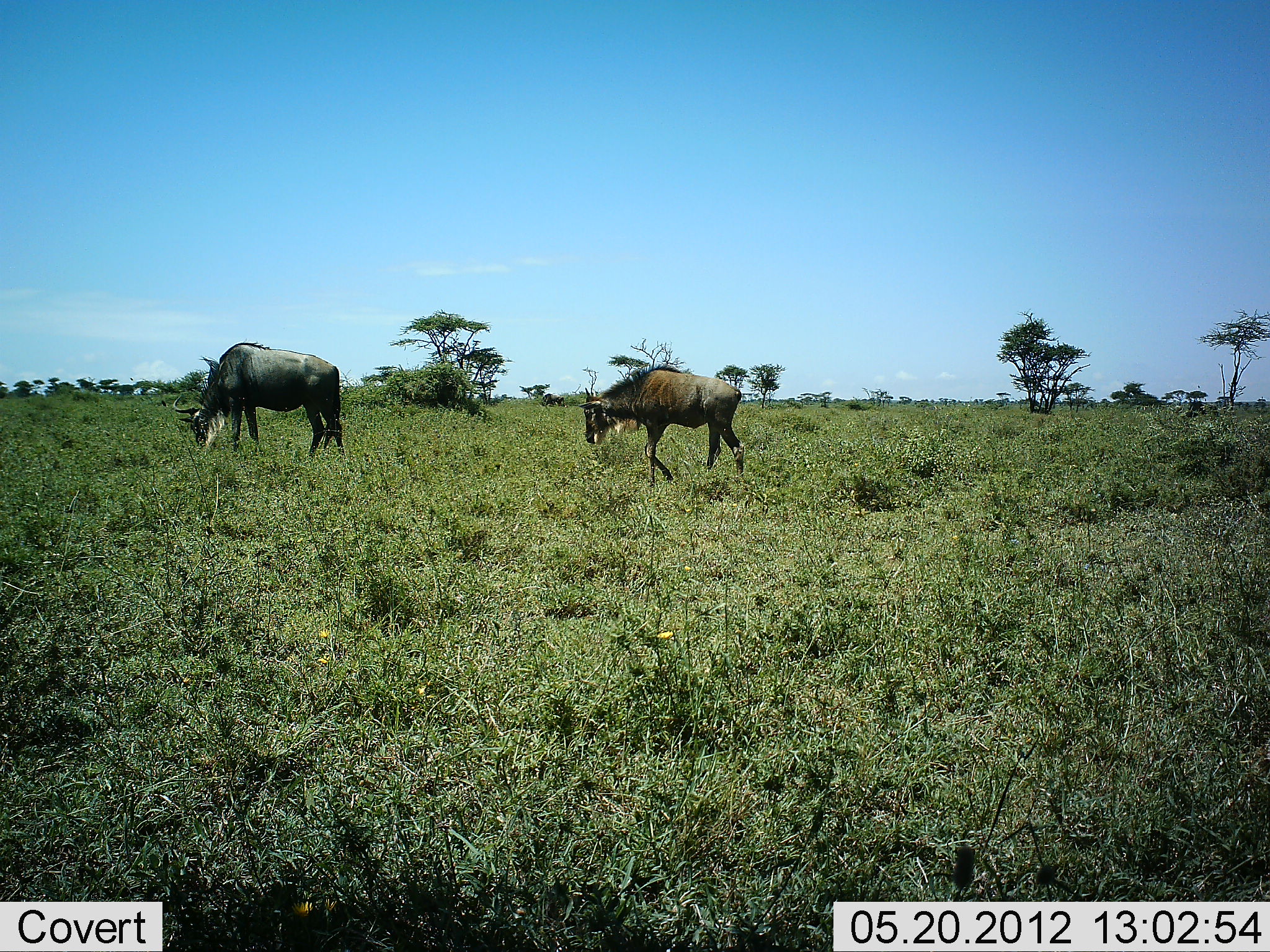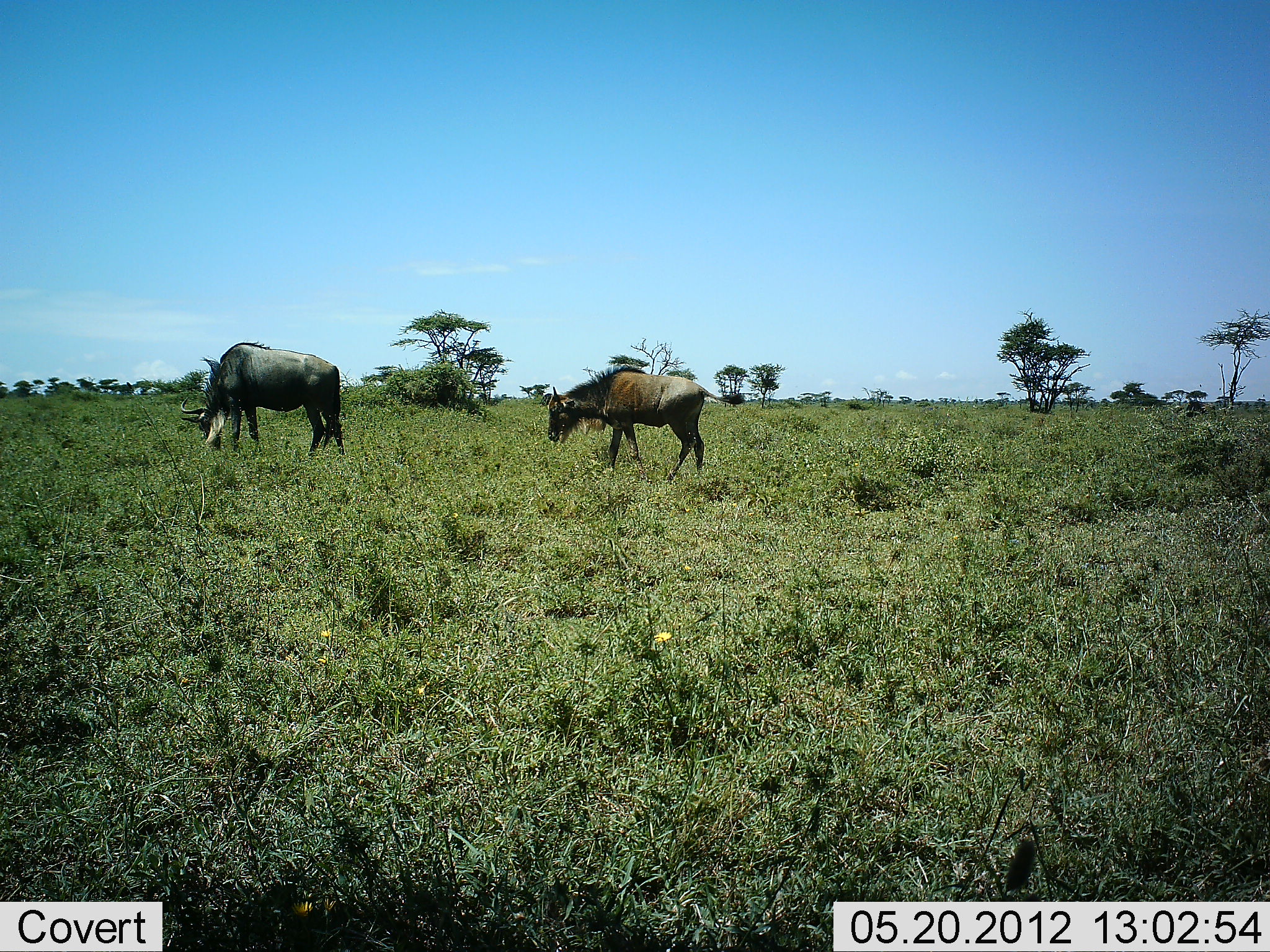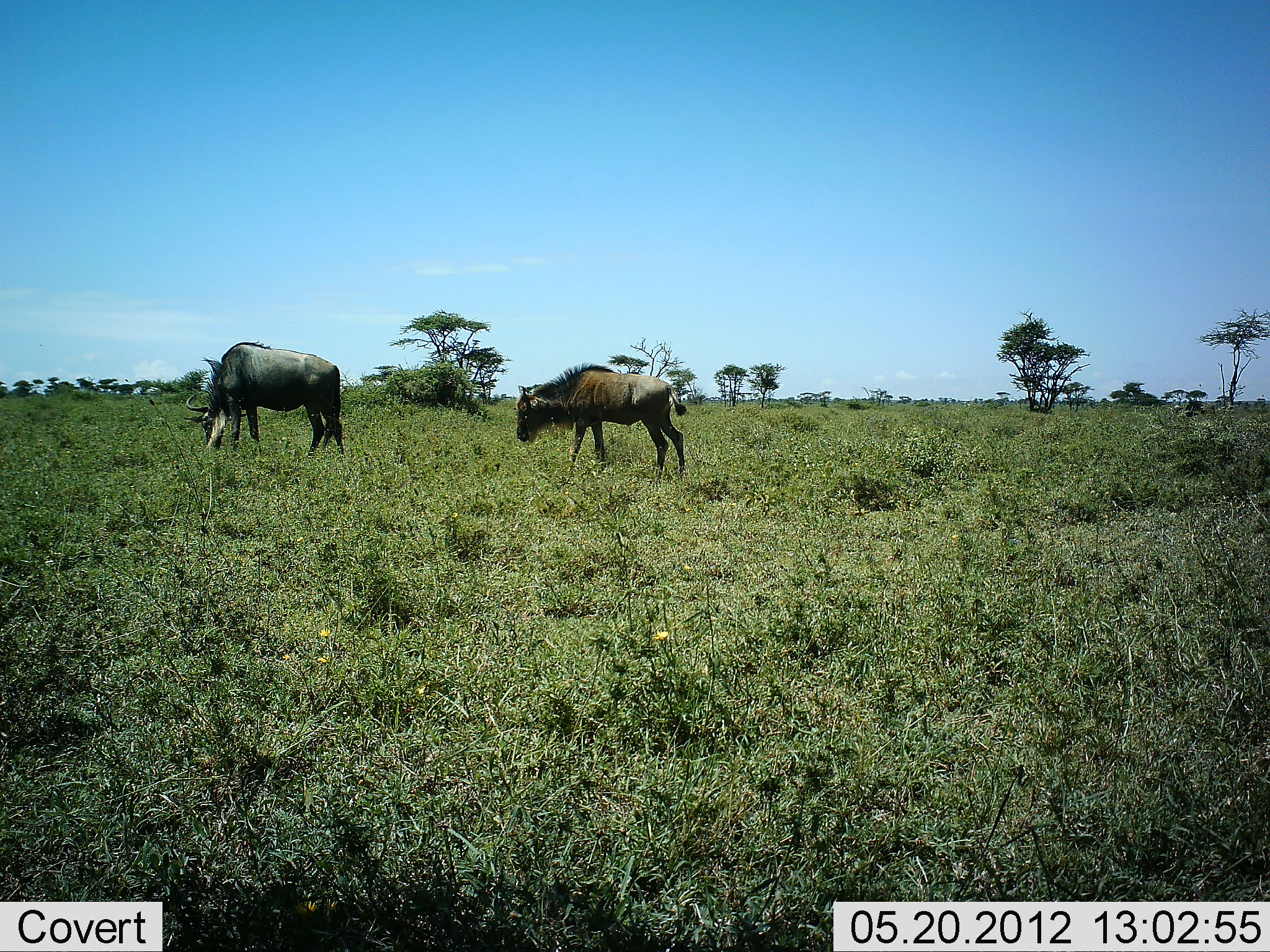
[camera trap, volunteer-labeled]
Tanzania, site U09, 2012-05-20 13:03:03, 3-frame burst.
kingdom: Animalia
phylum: Chordata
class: Mammalia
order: Artiodactyla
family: Bovidae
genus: Connochaetes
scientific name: Connochaetes taurinus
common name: blue wildebeest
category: wildebeest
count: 2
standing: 30%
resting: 0%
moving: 70%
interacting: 0%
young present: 30%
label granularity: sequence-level